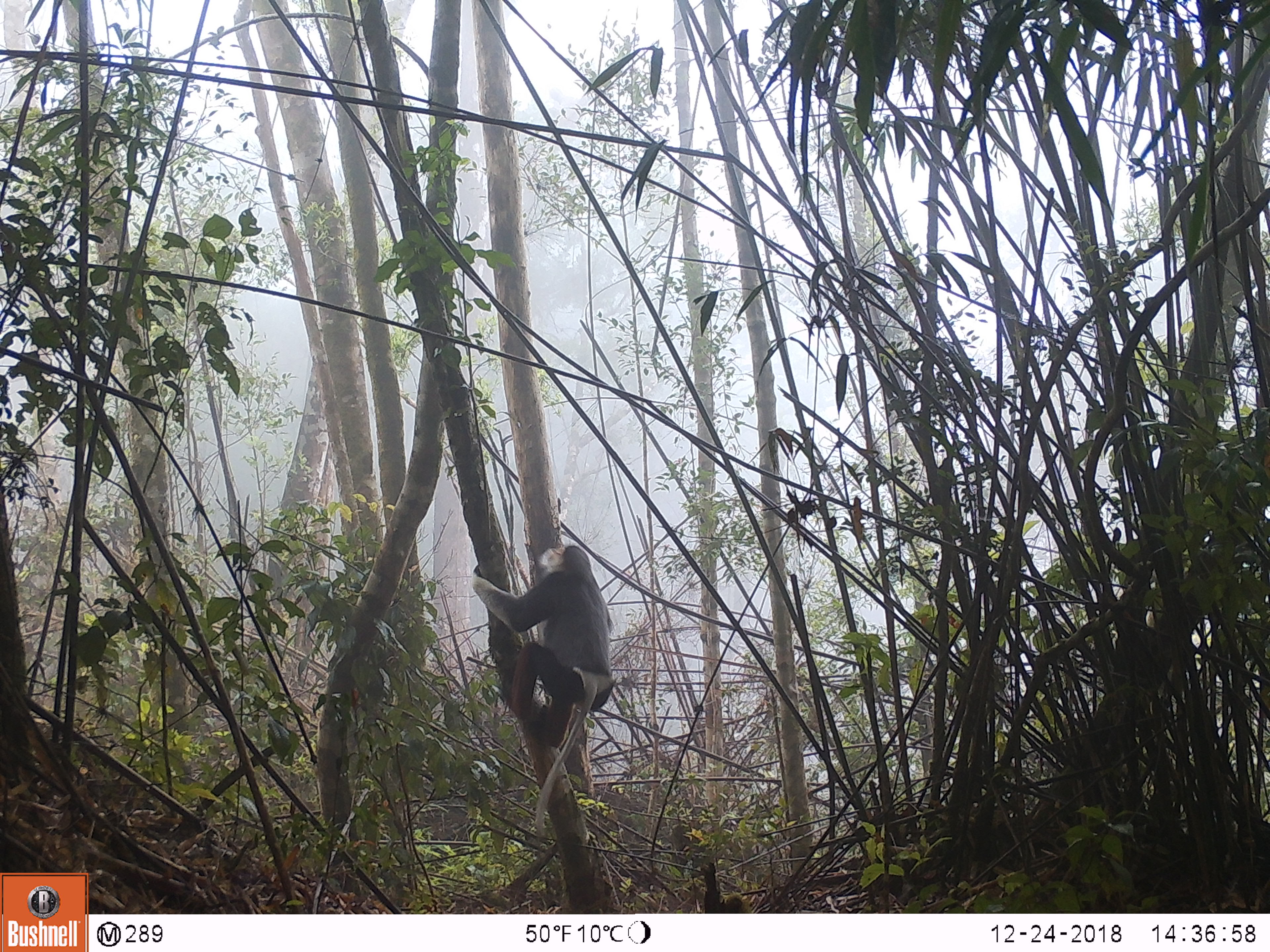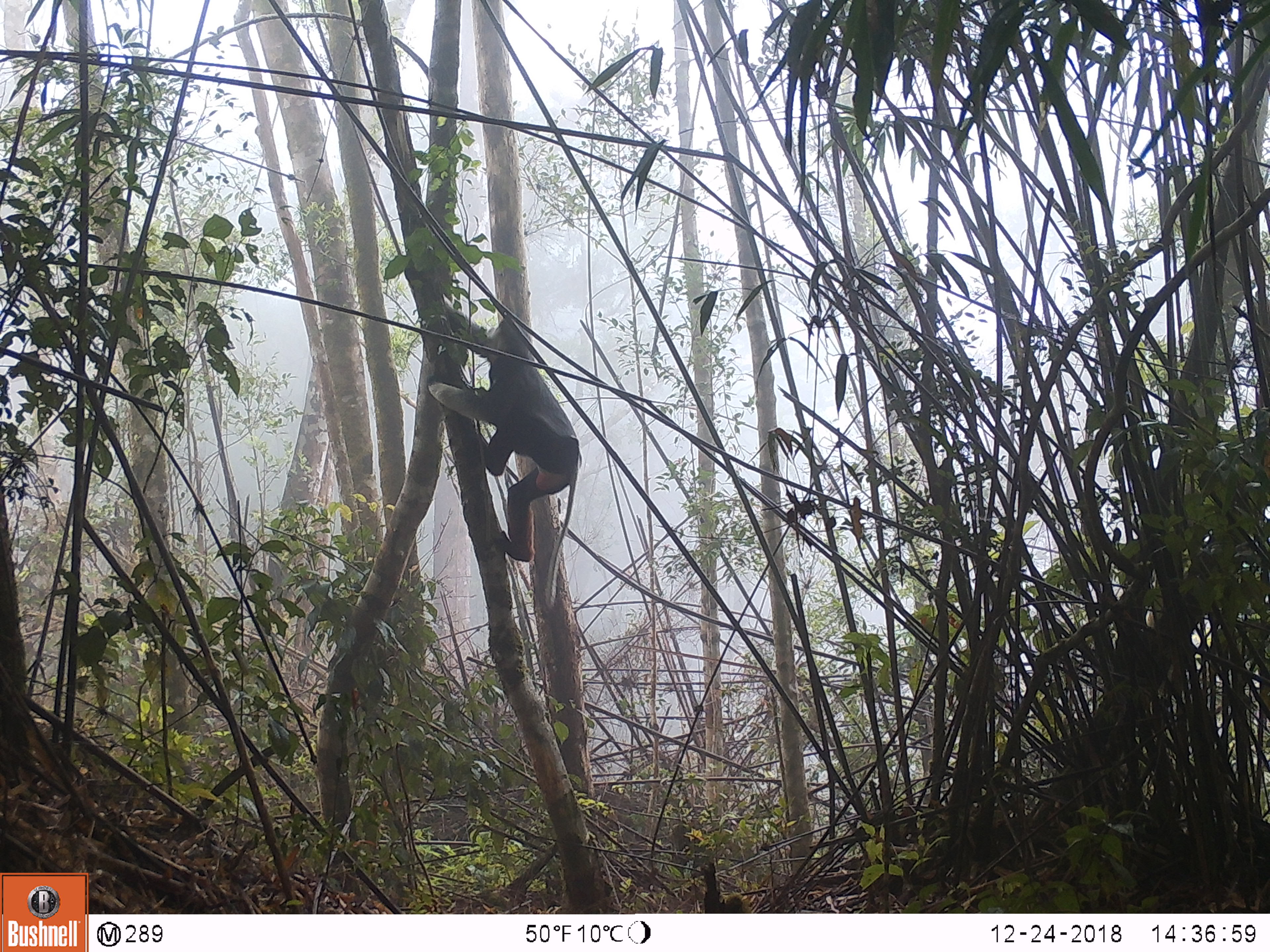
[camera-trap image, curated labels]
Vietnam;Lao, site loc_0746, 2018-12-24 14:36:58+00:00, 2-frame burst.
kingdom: Animalia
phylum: Chordata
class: Mammalia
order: Primates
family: Cercopithecidae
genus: Pygathrix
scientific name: Pygathrix nemaeus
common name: red-shanked douc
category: red shanked douc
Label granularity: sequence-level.